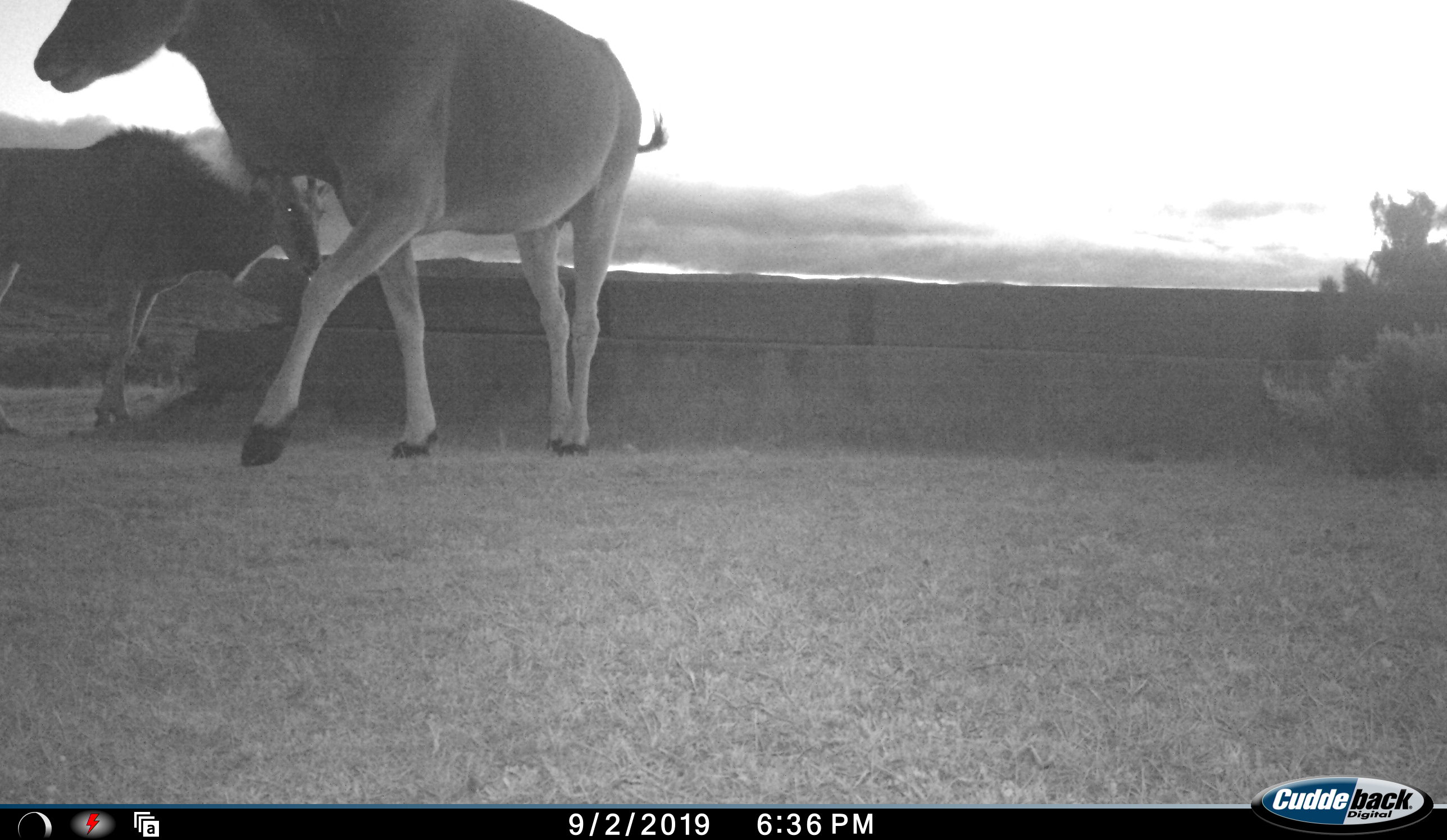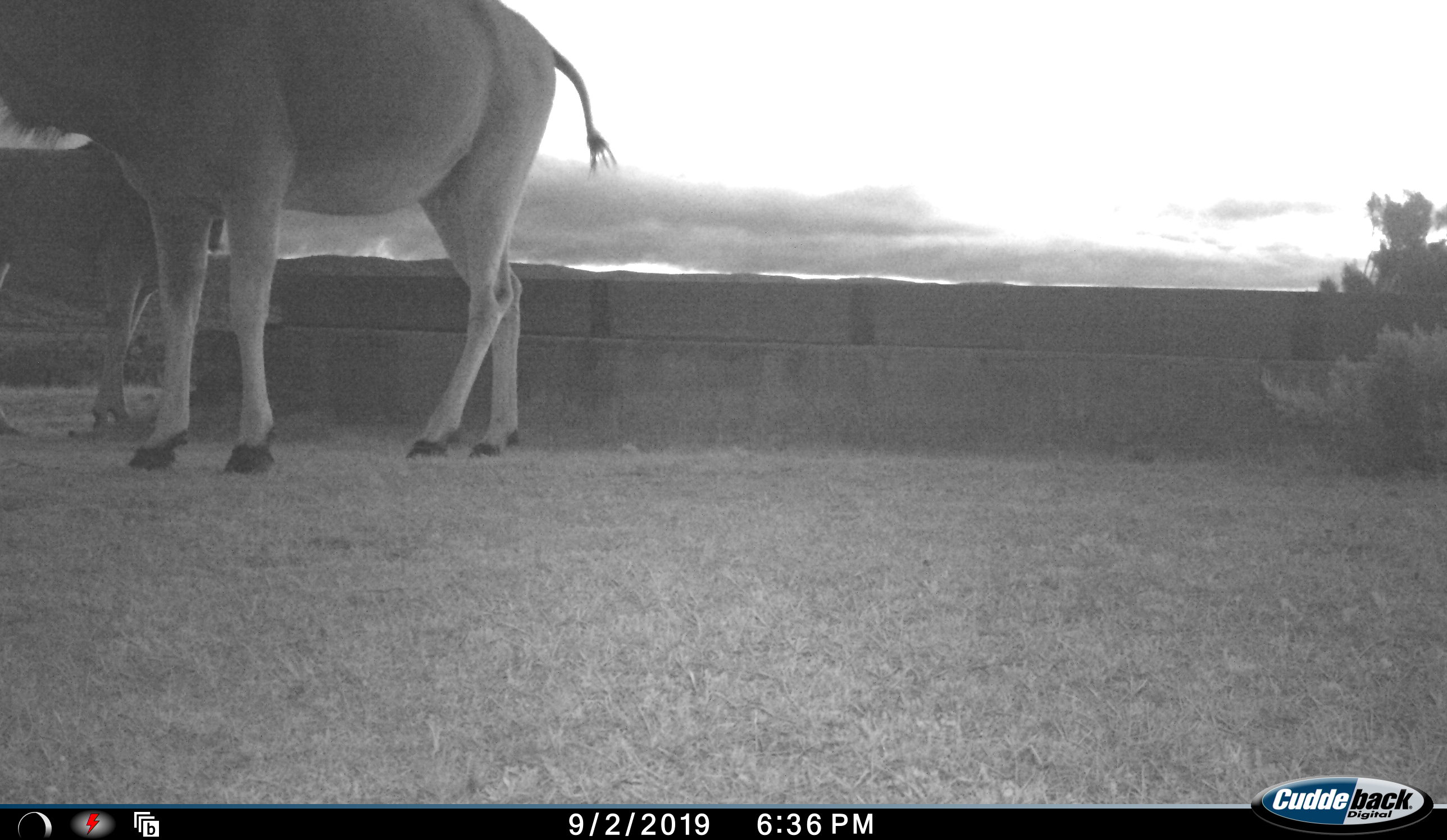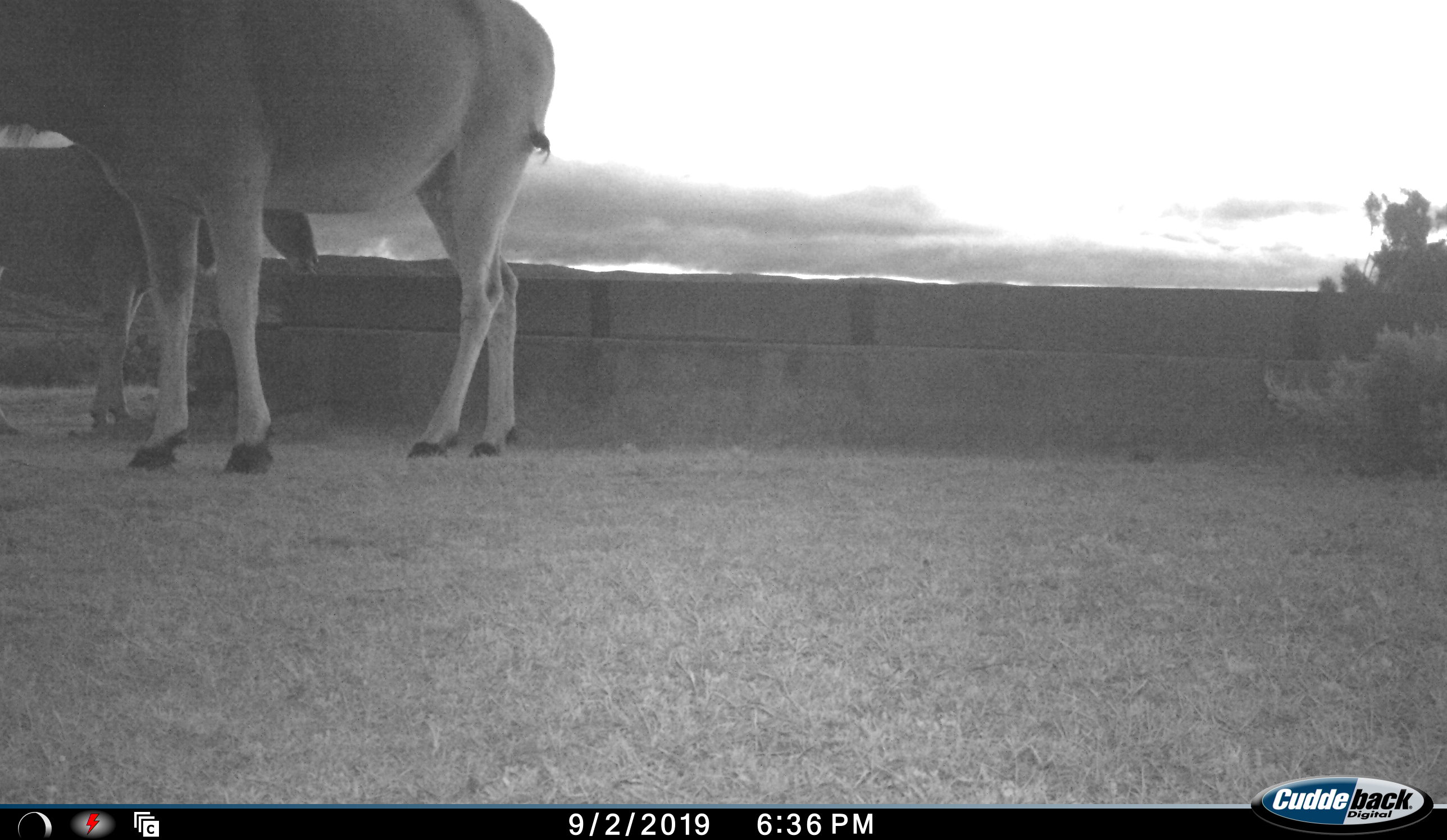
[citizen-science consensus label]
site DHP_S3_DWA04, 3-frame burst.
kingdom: Animalia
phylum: Chordata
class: Mammalia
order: Artiodactyla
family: Bovidae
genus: Tragelaphus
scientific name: Tragelaphus oryx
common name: eland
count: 2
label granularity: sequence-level